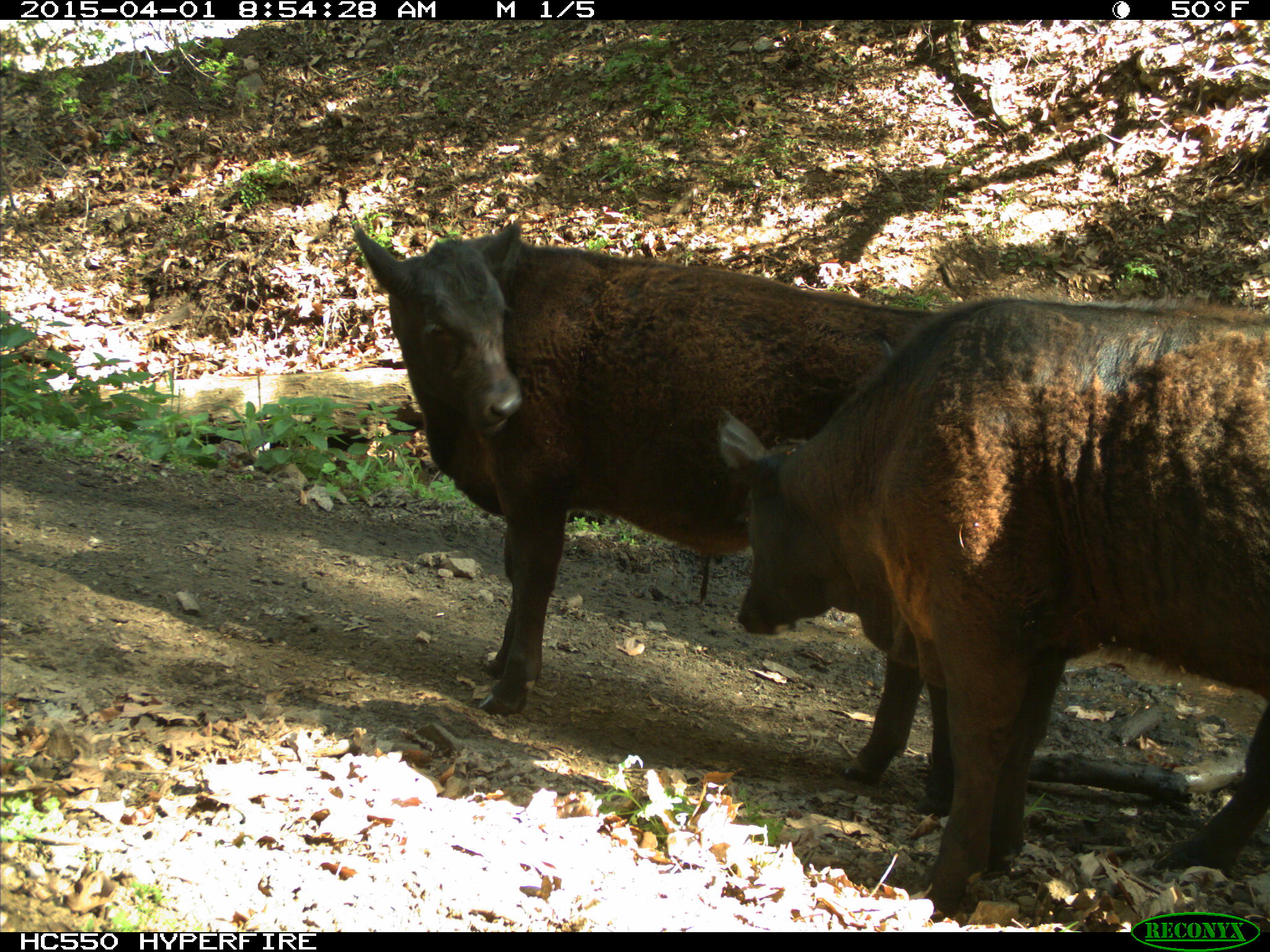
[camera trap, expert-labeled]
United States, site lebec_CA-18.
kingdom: Animalia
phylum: Chordata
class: Mammalia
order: Artiodactyla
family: Bovidae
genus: Bos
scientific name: Bos taurus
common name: domestic cow